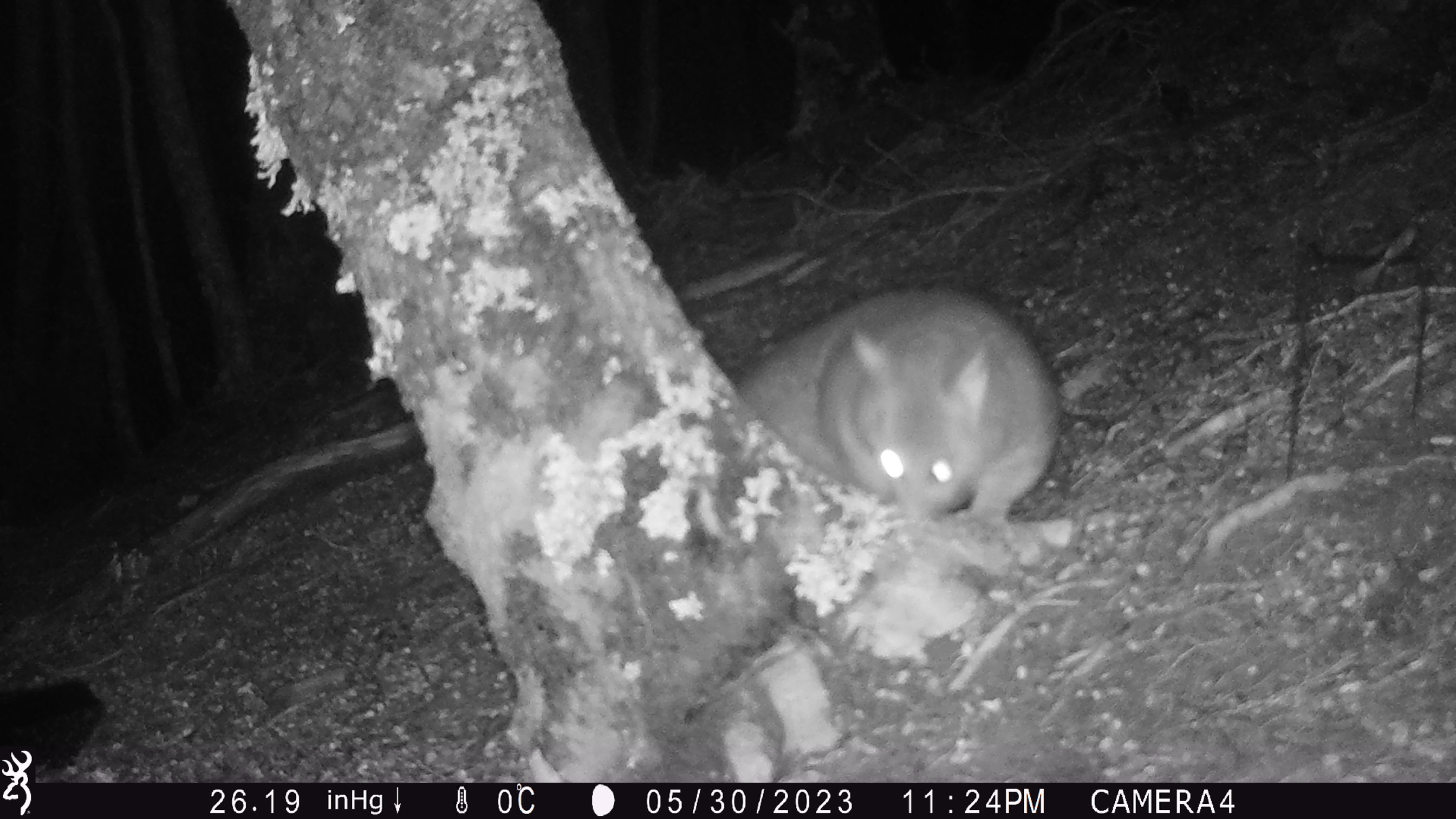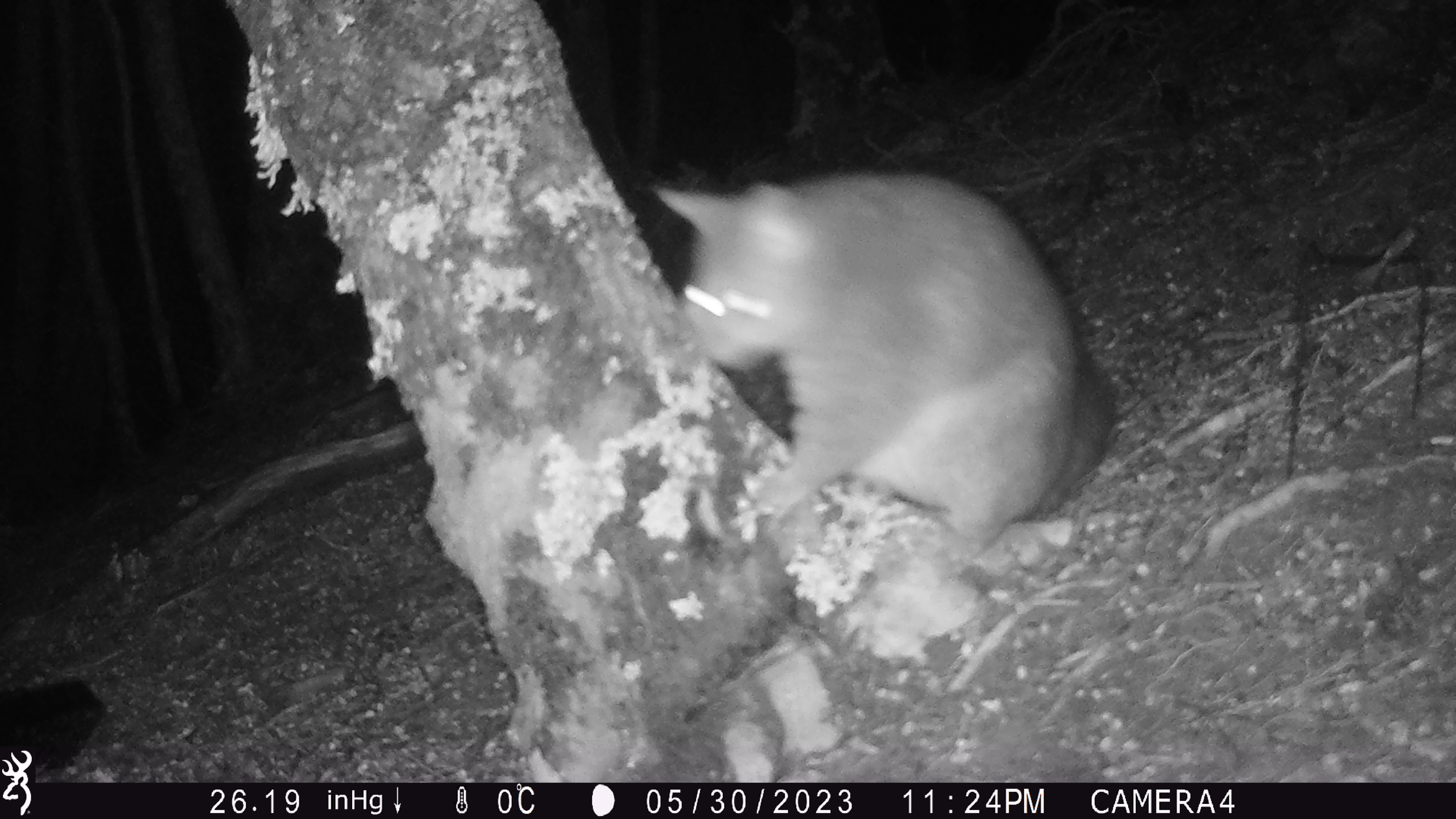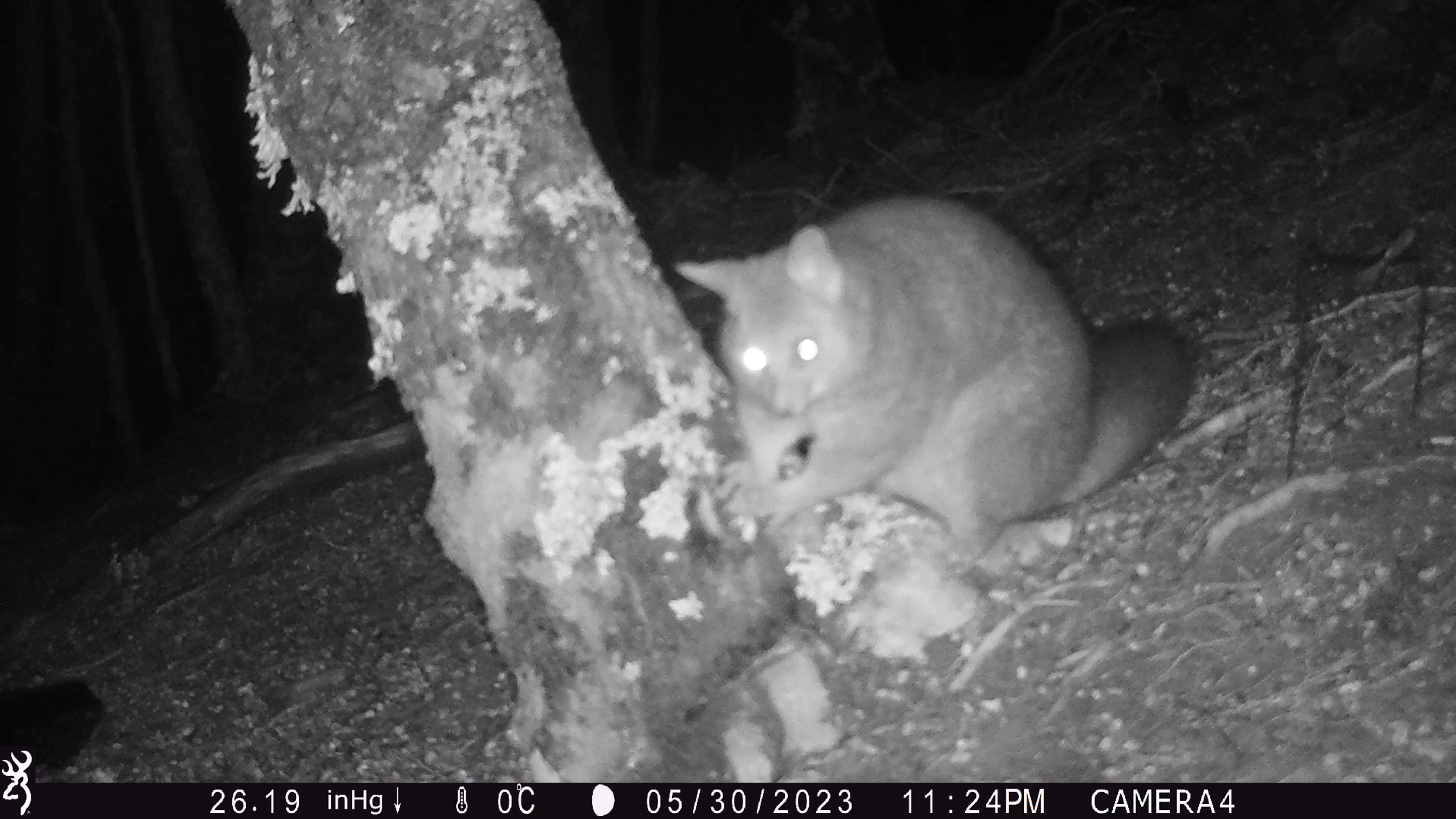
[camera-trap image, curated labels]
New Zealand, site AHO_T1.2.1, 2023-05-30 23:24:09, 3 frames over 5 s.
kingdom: Animalia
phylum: Chordata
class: Mammalia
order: Carnivora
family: Mustelidae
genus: Mustela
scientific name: Mustela erminea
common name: stoat